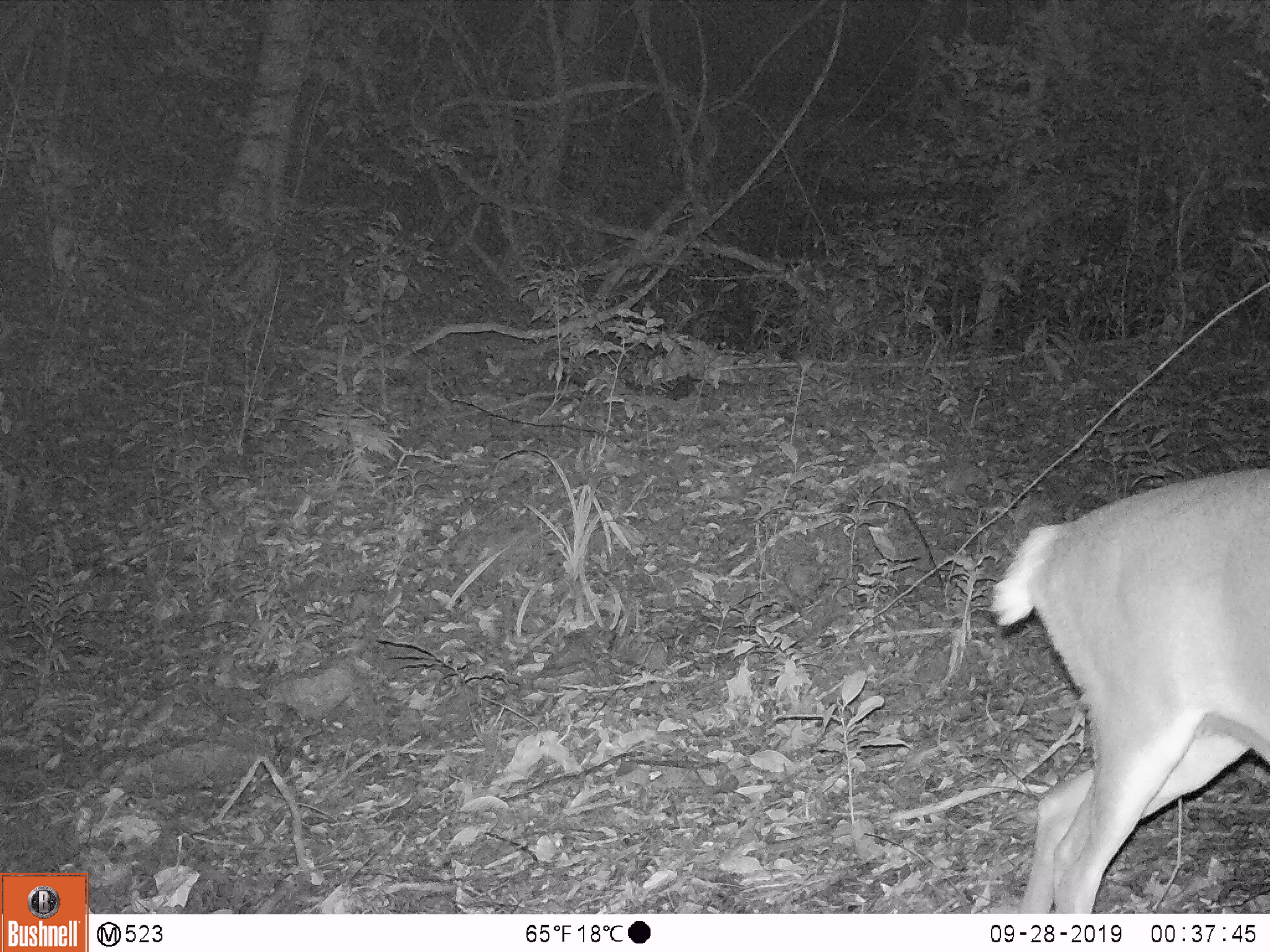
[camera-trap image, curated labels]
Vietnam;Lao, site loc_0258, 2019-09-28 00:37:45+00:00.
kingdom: Animalia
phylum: Chordata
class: Mammalia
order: Artiodactyla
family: Cervidae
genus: Muntiacus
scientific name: Muntiacus vuquangensis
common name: large-antlered muntjac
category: large antlered muntjac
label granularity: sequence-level